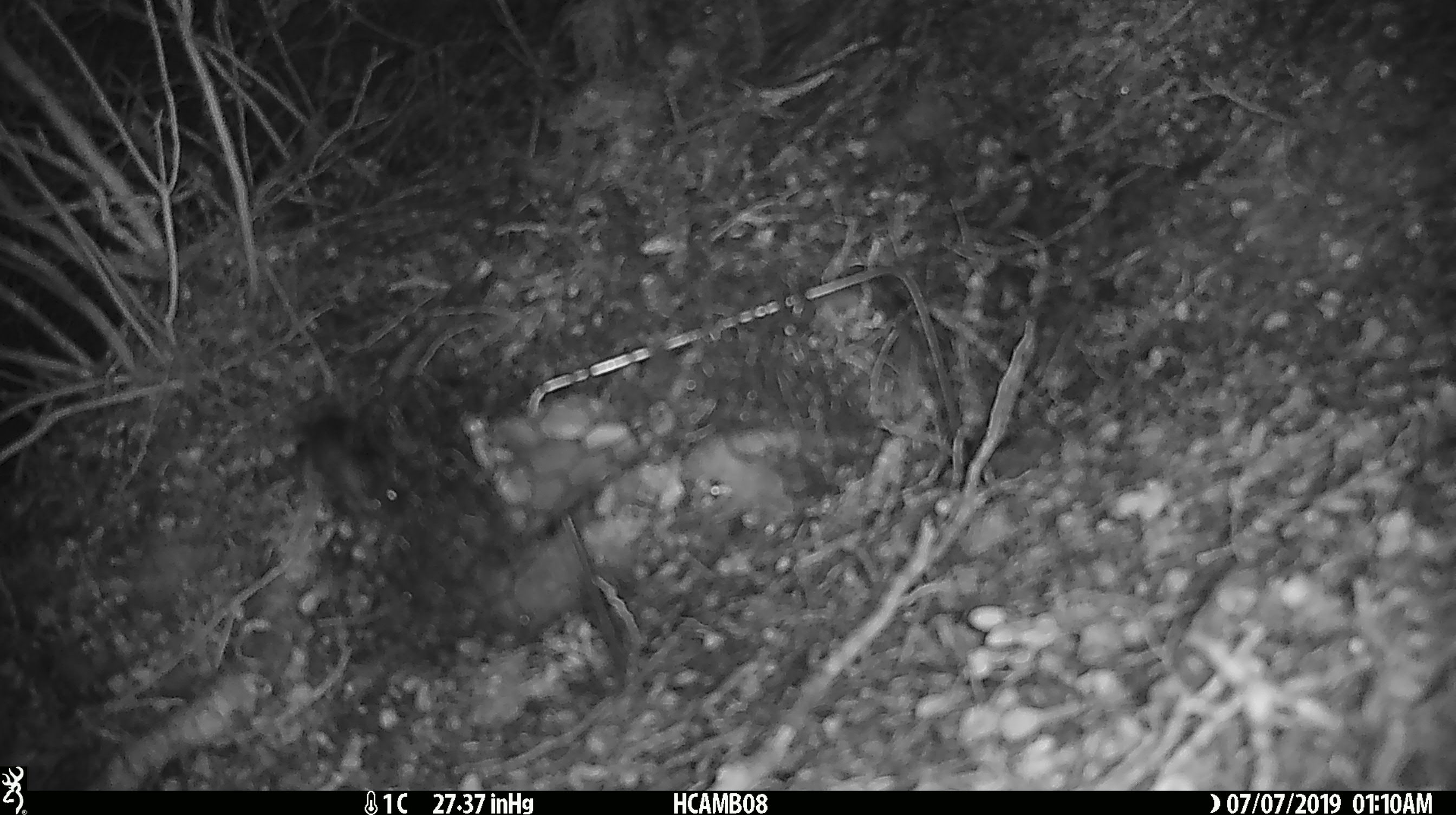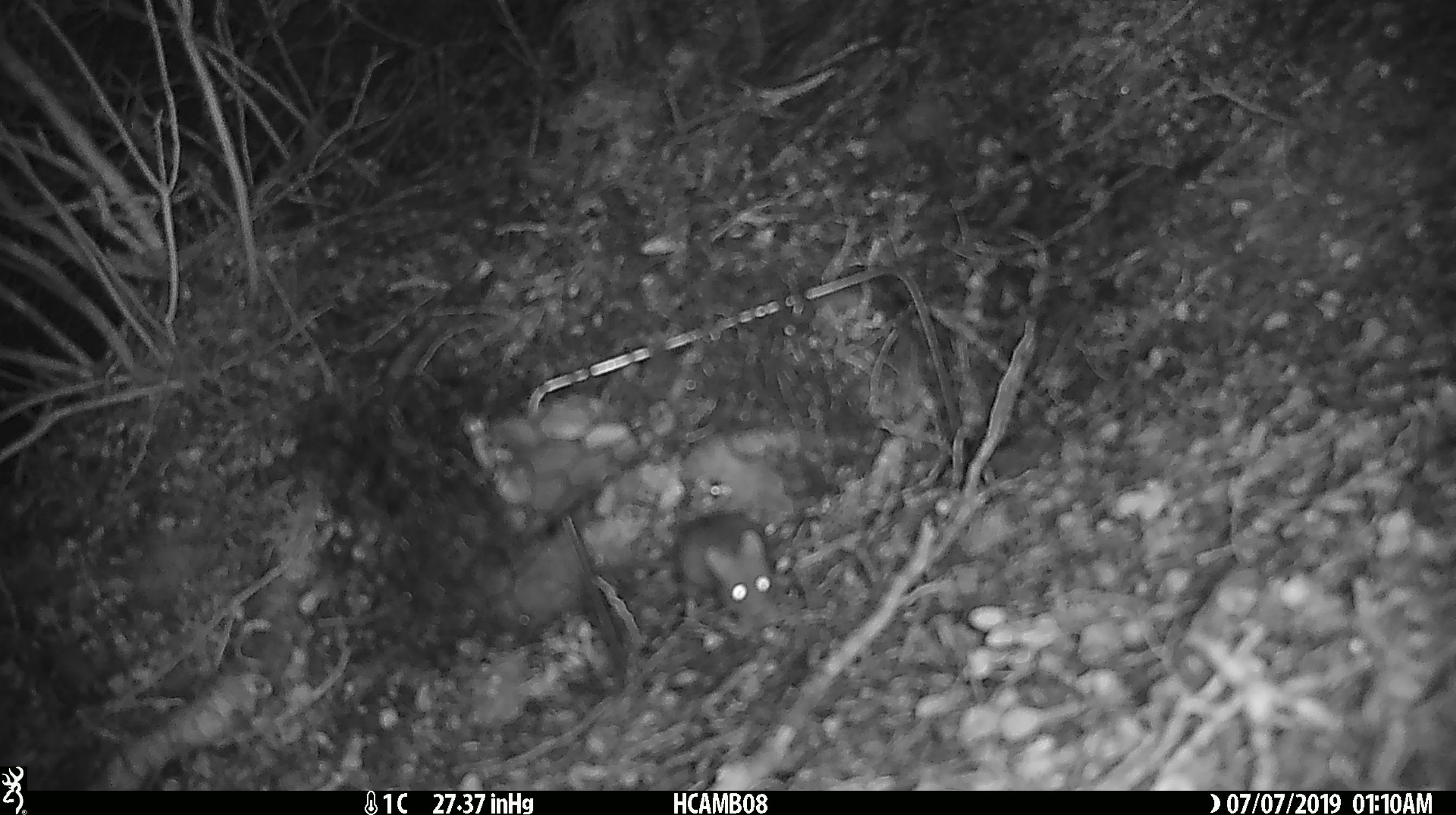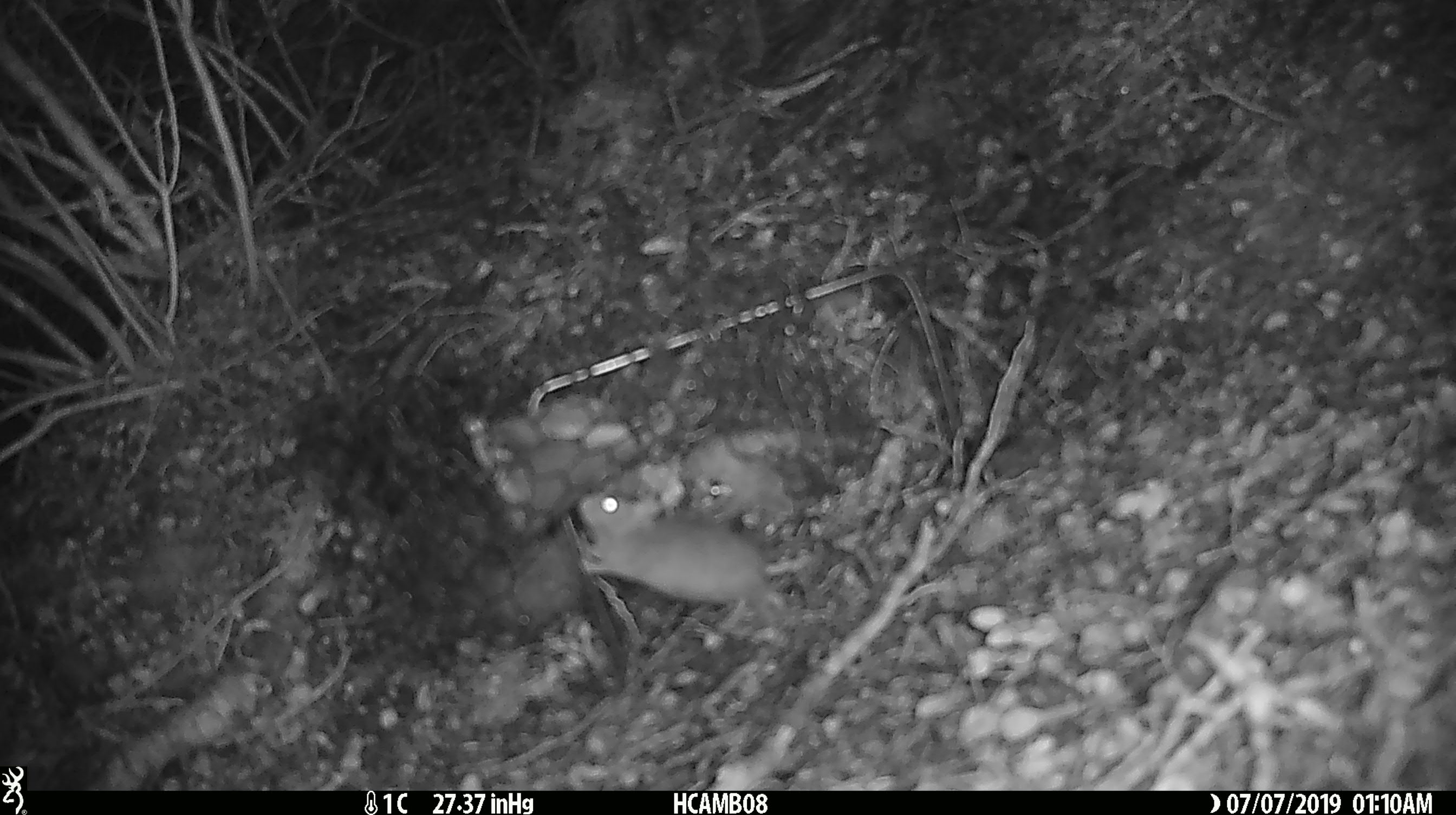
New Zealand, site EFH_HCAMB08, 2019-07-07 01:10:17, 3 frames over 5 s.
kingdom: Animalia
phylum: Chordata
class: Mammalia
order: Rodentia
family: Muridae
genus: Mus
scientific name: Mus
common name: mouse